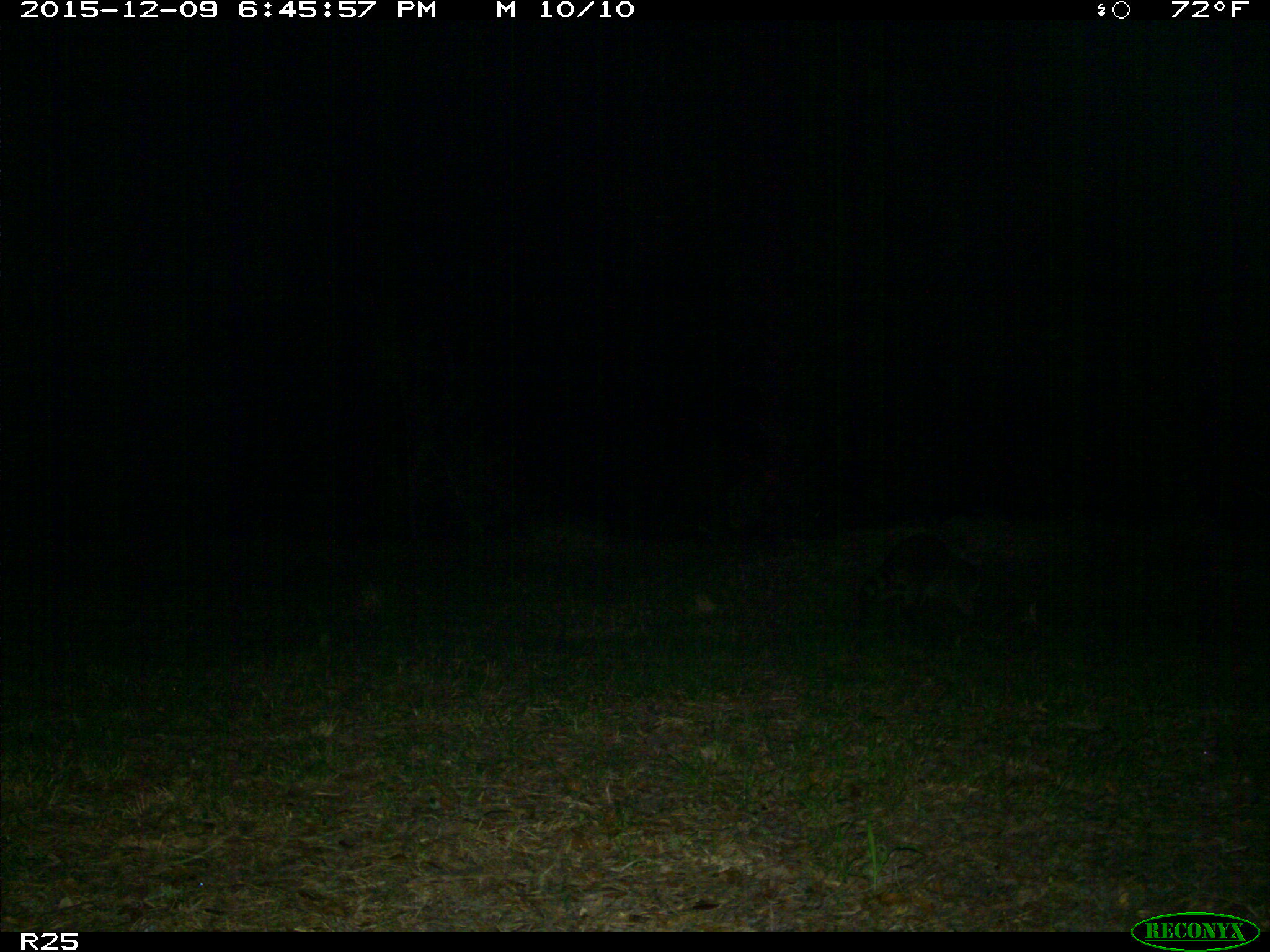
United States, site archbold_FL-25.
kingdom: Animalia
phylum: Chordata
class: Mammalia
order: Carnivora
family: Procyonidae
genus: Procyon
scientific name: Procyon lotor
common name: common raccoon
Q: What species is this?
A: Procyon lotor (common raccoon).